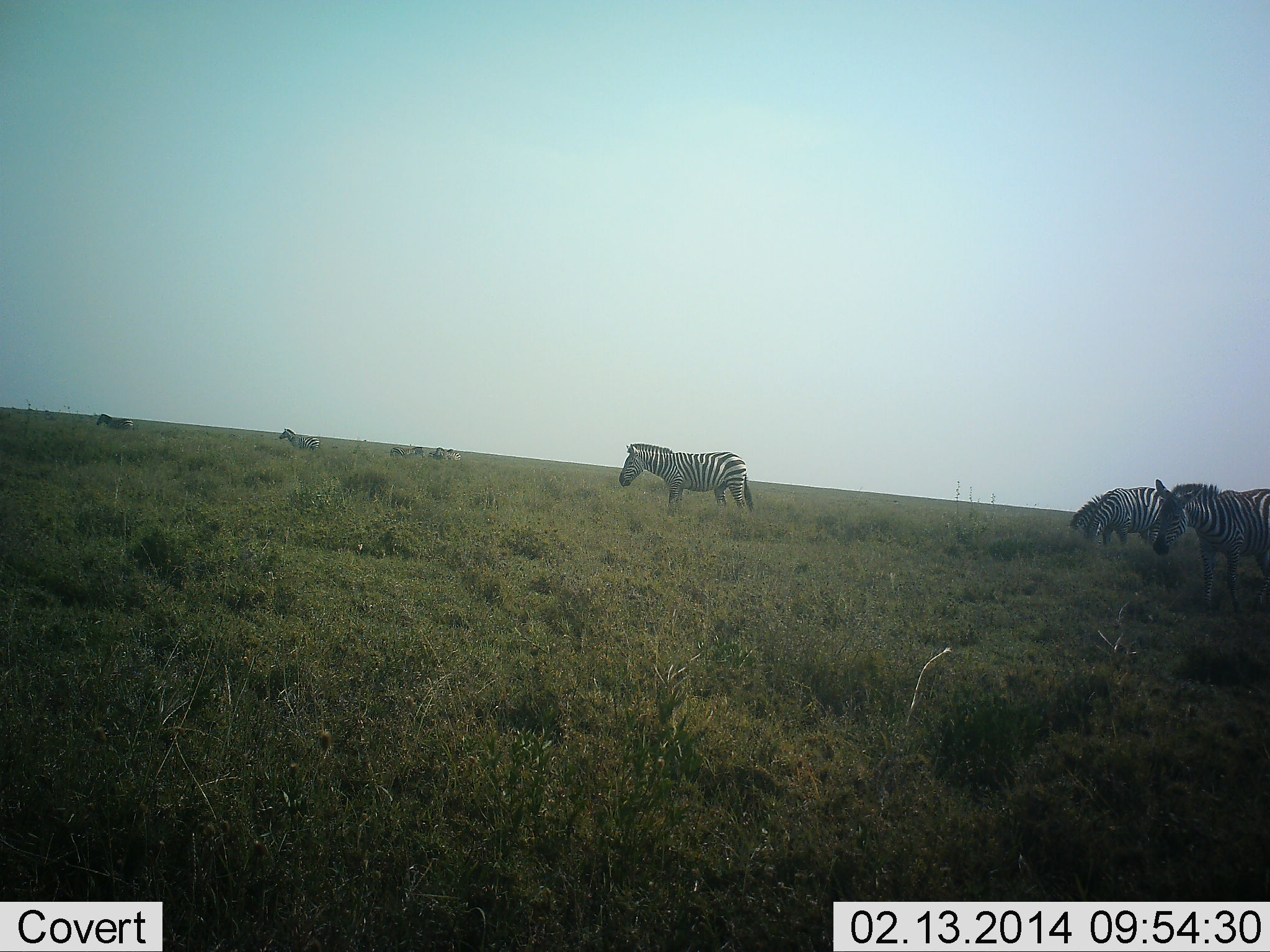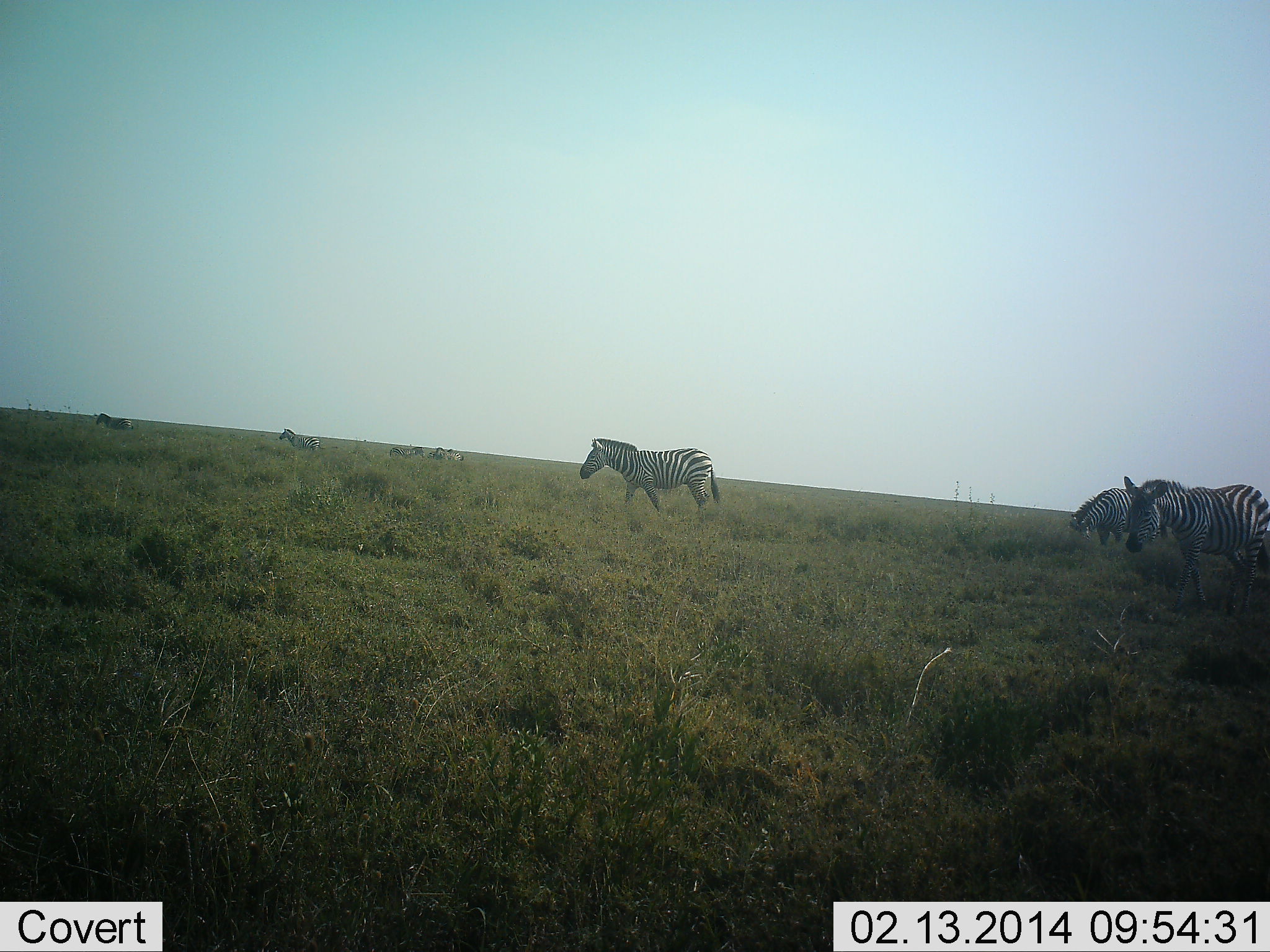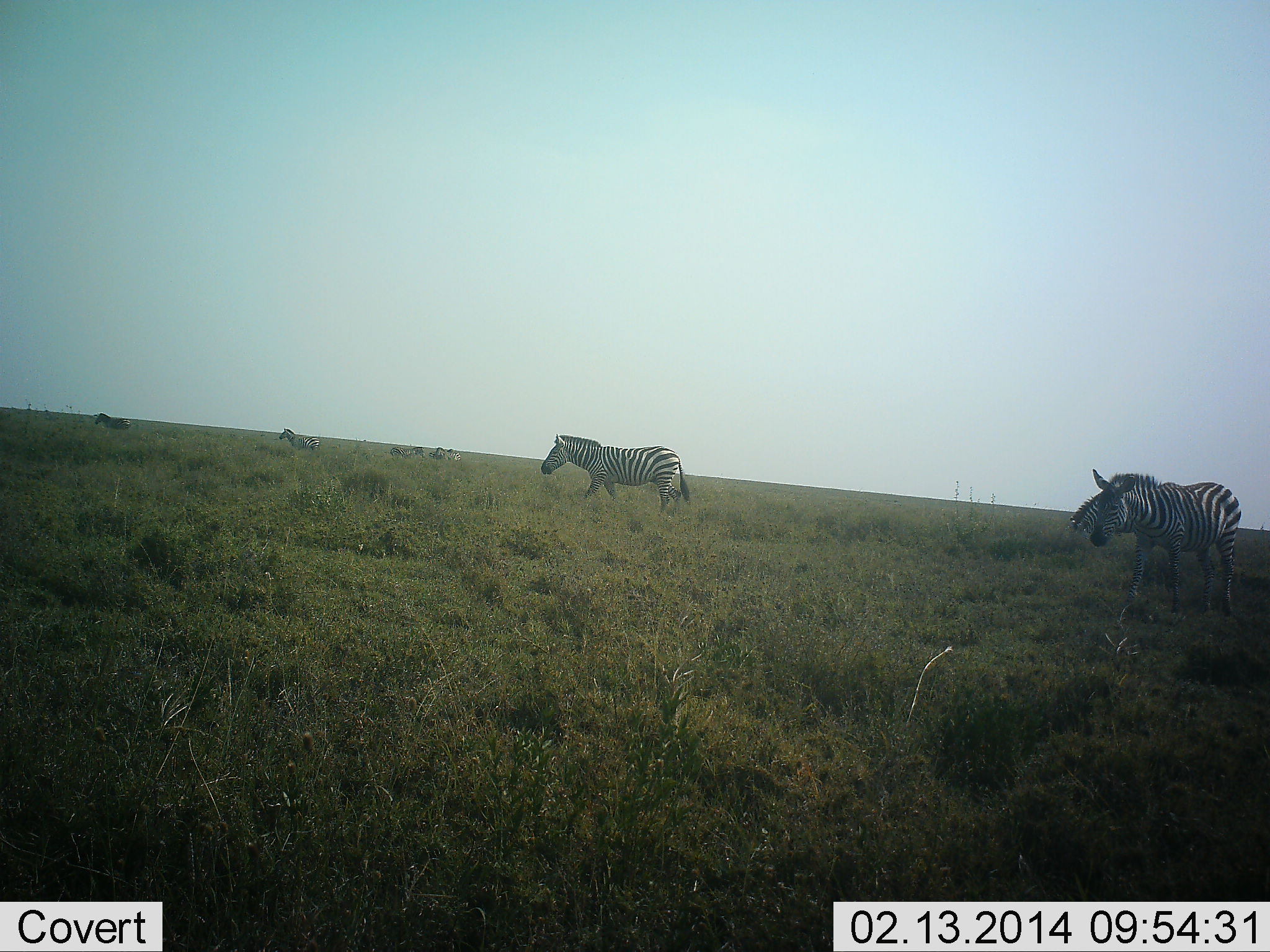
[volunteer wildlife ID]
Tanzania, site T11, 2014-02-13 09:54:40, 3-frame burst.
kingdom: Animalia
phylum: Chordata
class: Mammalia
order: Perissodactyla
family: Equidae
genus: Equus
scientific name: Equus quagga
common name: plains zebra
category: zebra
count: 7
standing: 70%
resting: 10%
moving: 90%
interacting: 10%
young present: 0%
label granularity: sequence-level